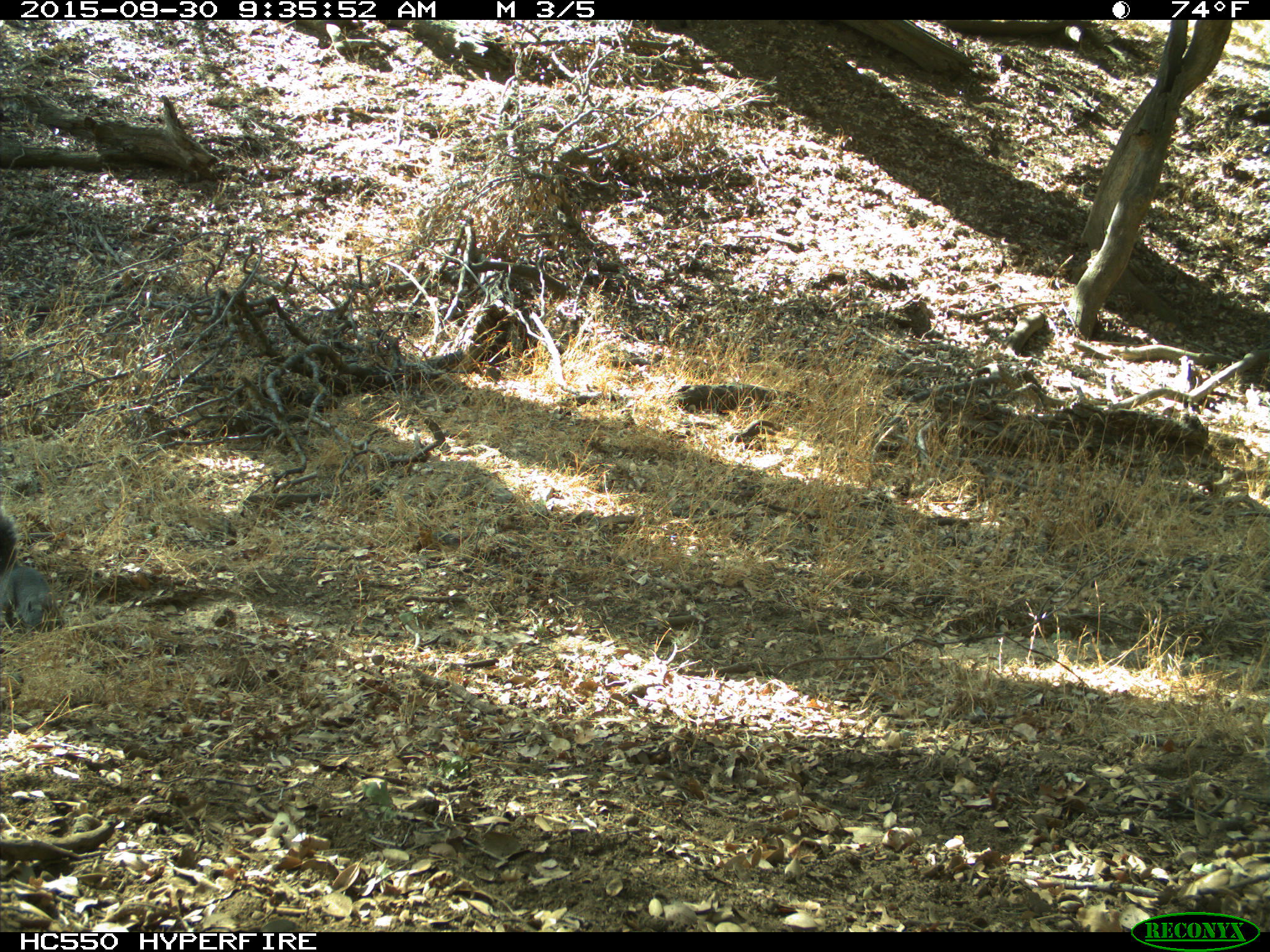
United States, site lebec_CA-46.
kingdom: Animalia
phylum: Chordata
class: Mammalia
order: Rodentia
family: Sciuridae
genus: Sciurus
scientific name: Sciurus carolinensis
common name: eastern gray squirrel